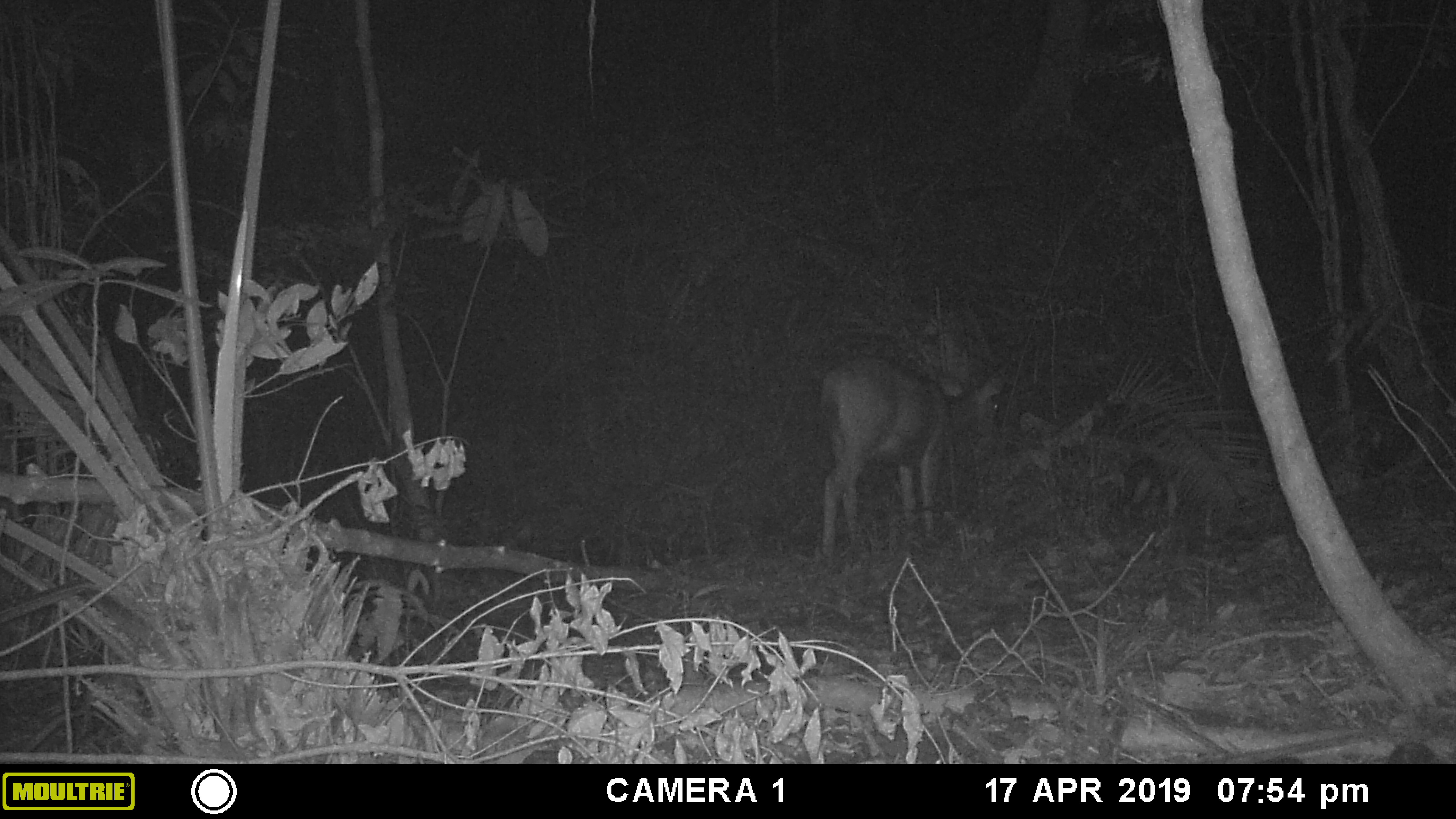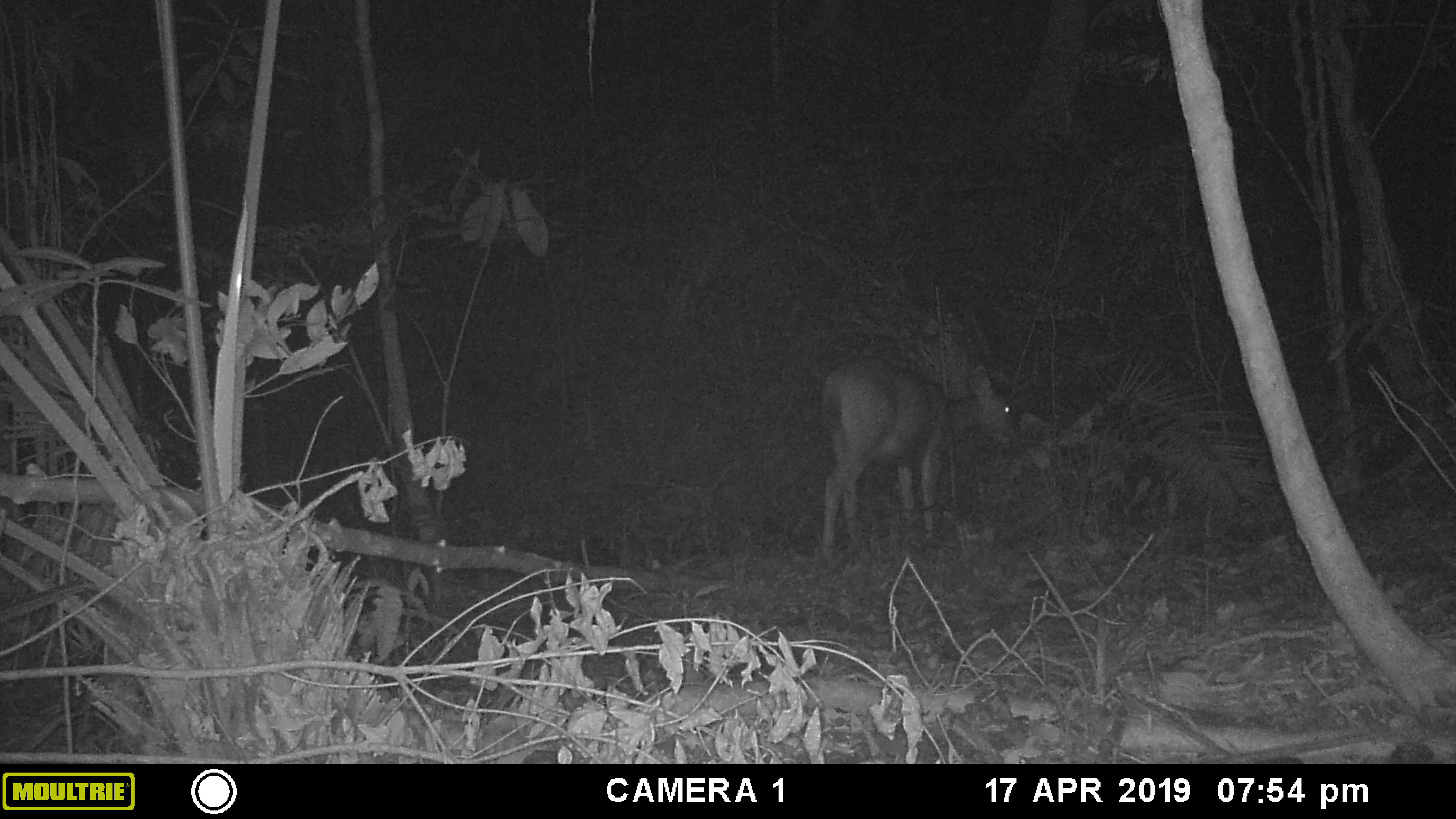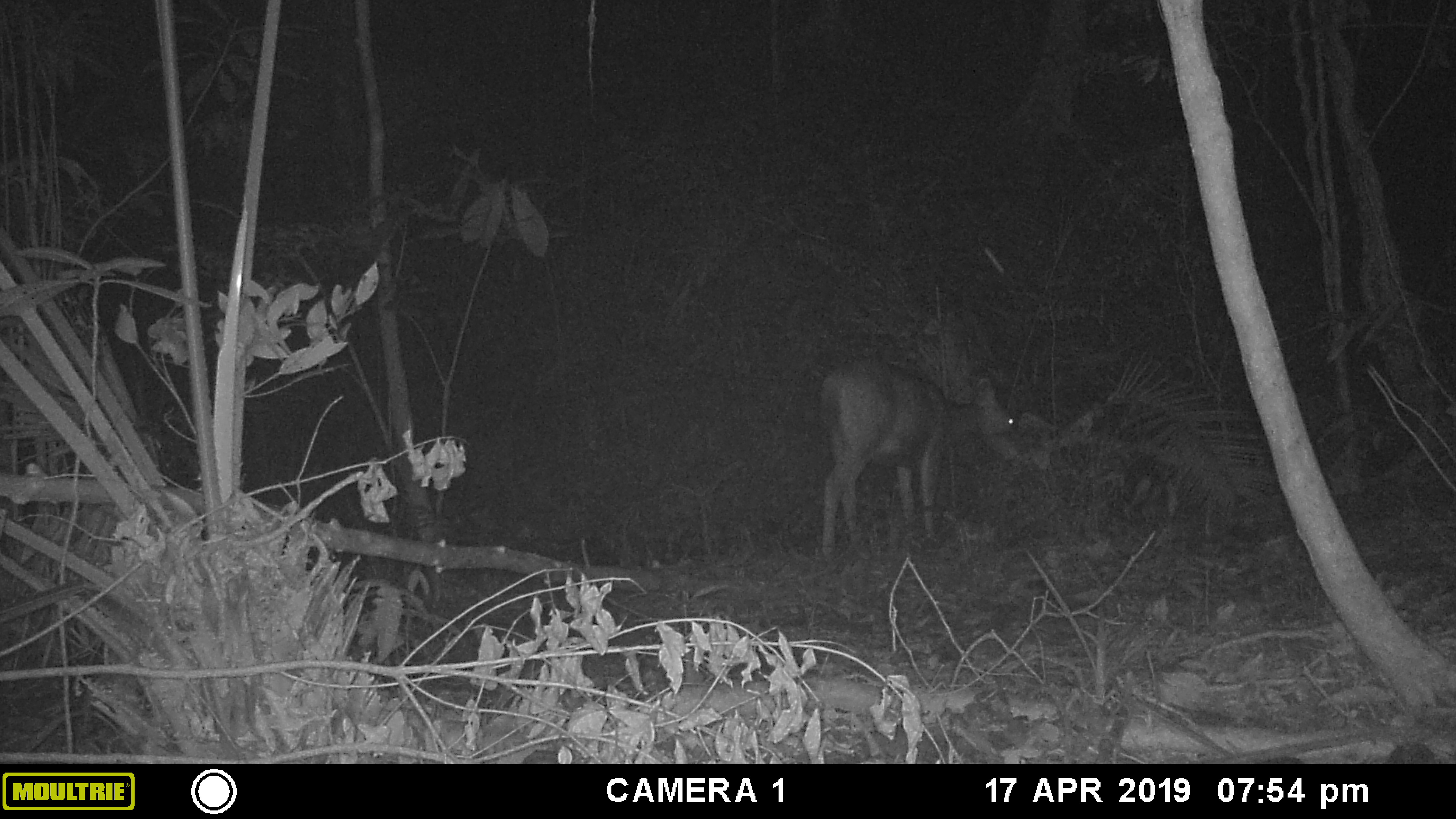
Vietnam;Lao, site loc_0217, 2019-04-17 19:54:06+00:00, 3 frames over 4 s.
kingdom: Animalia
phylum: Chordata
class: Mammalia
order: Artiodactyla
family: Cervidae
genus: Rusa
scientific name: Rusa unicolor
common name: sambar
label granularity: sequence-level